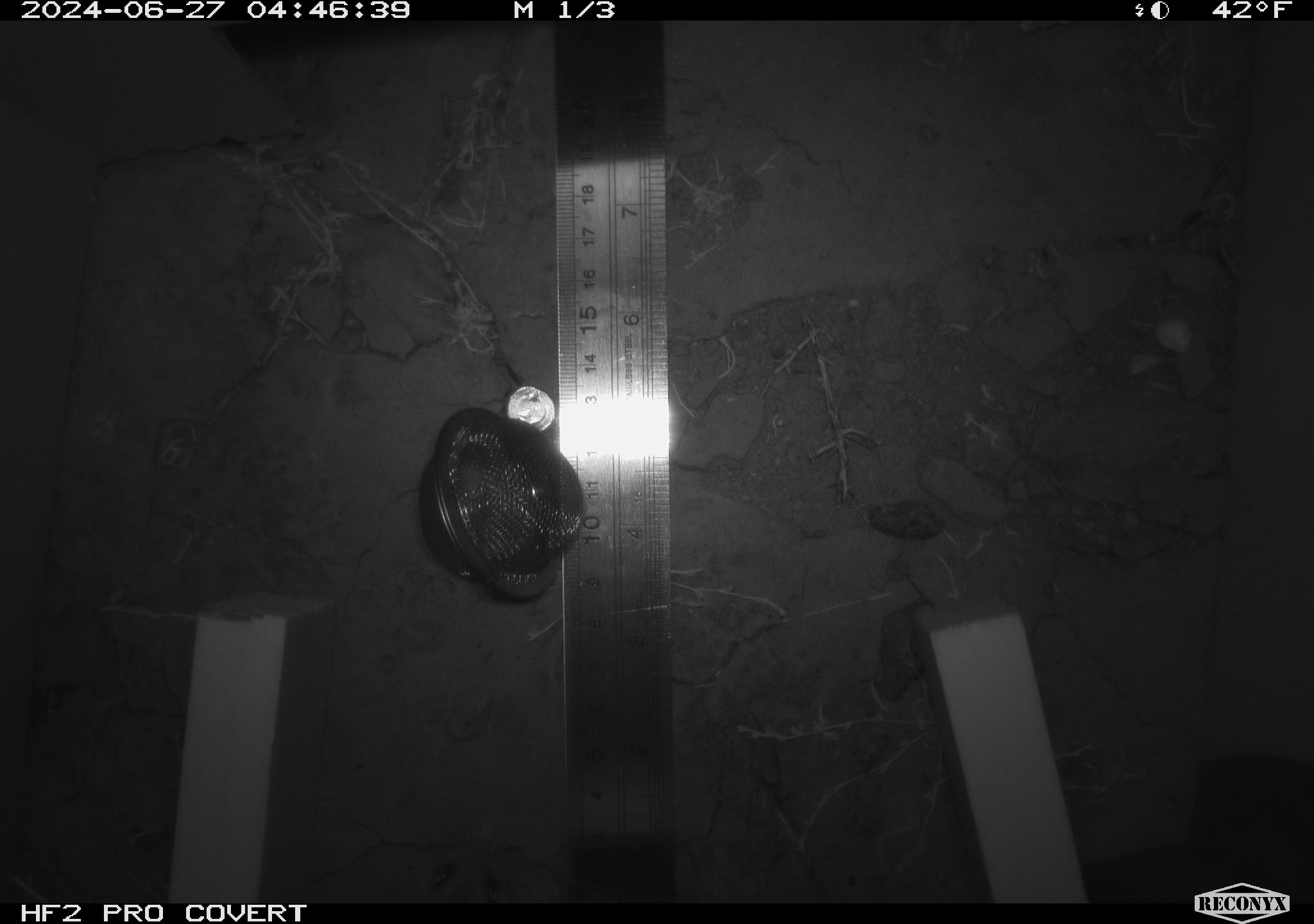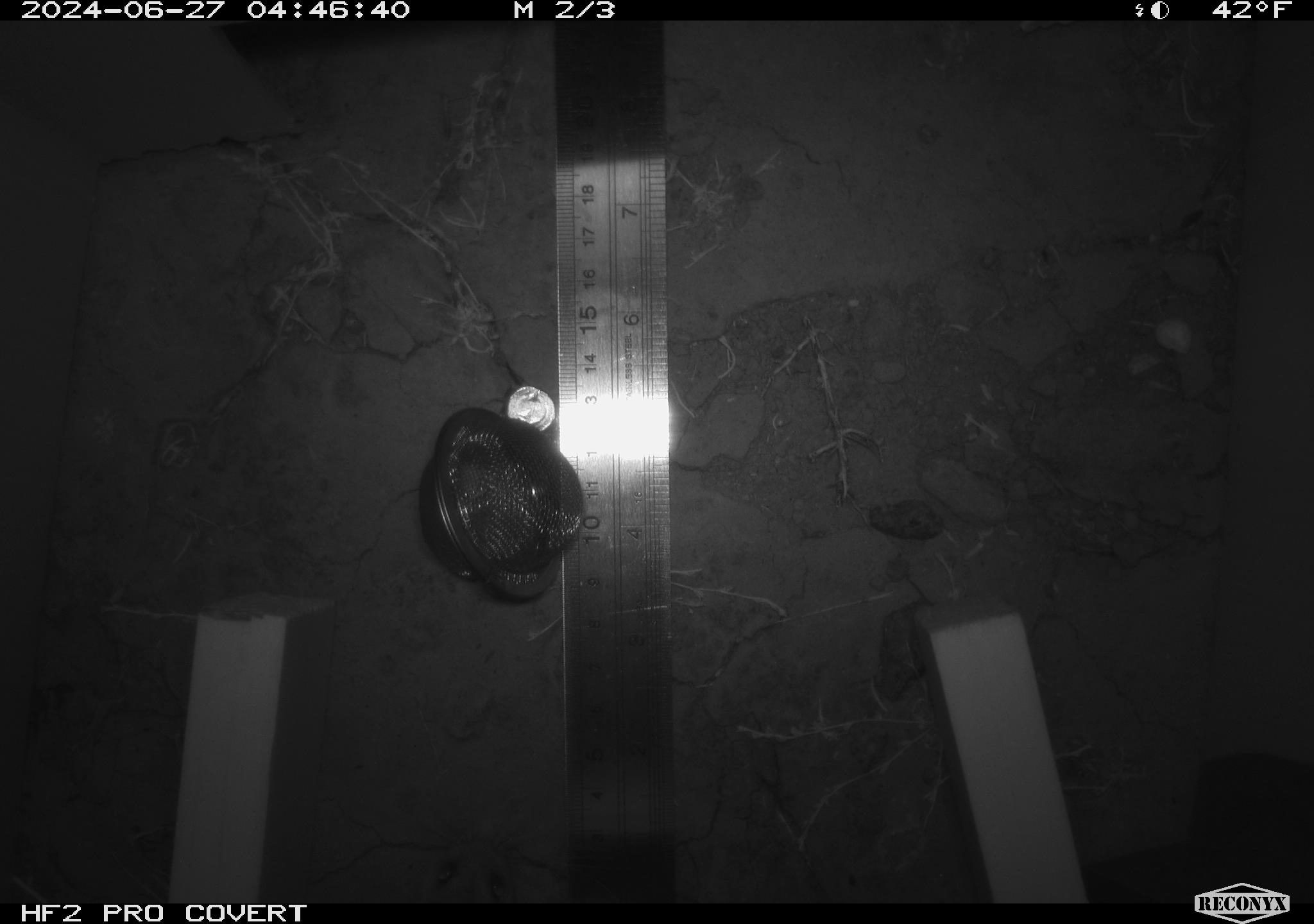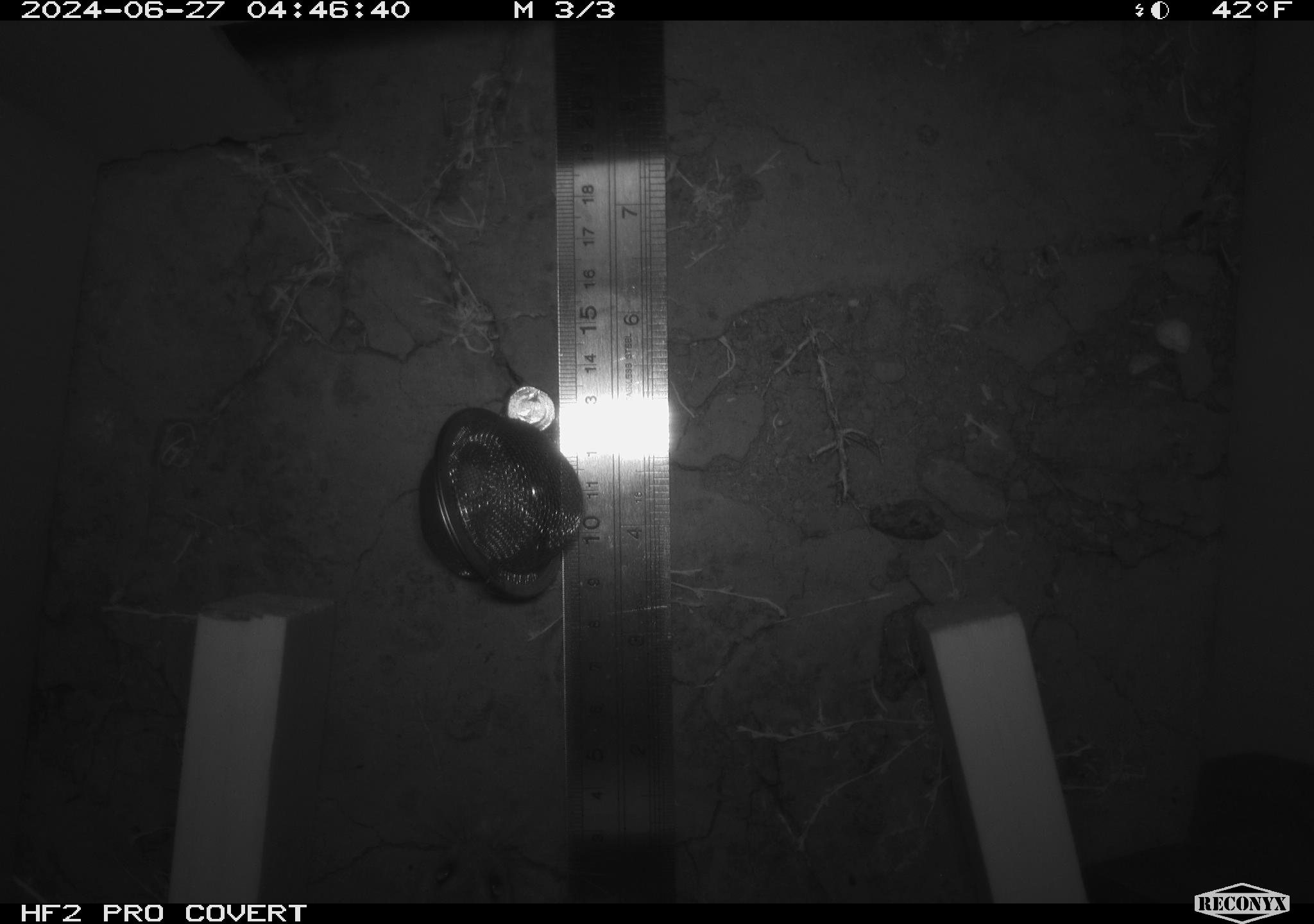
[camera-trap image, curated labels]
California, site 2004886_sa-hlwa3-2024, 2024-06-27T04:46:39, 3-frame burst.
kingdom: Animalia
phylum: Chordata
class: Mammalia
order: Rodentia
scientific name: Rodentia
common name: mouse species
Mouse species (Rodentia).